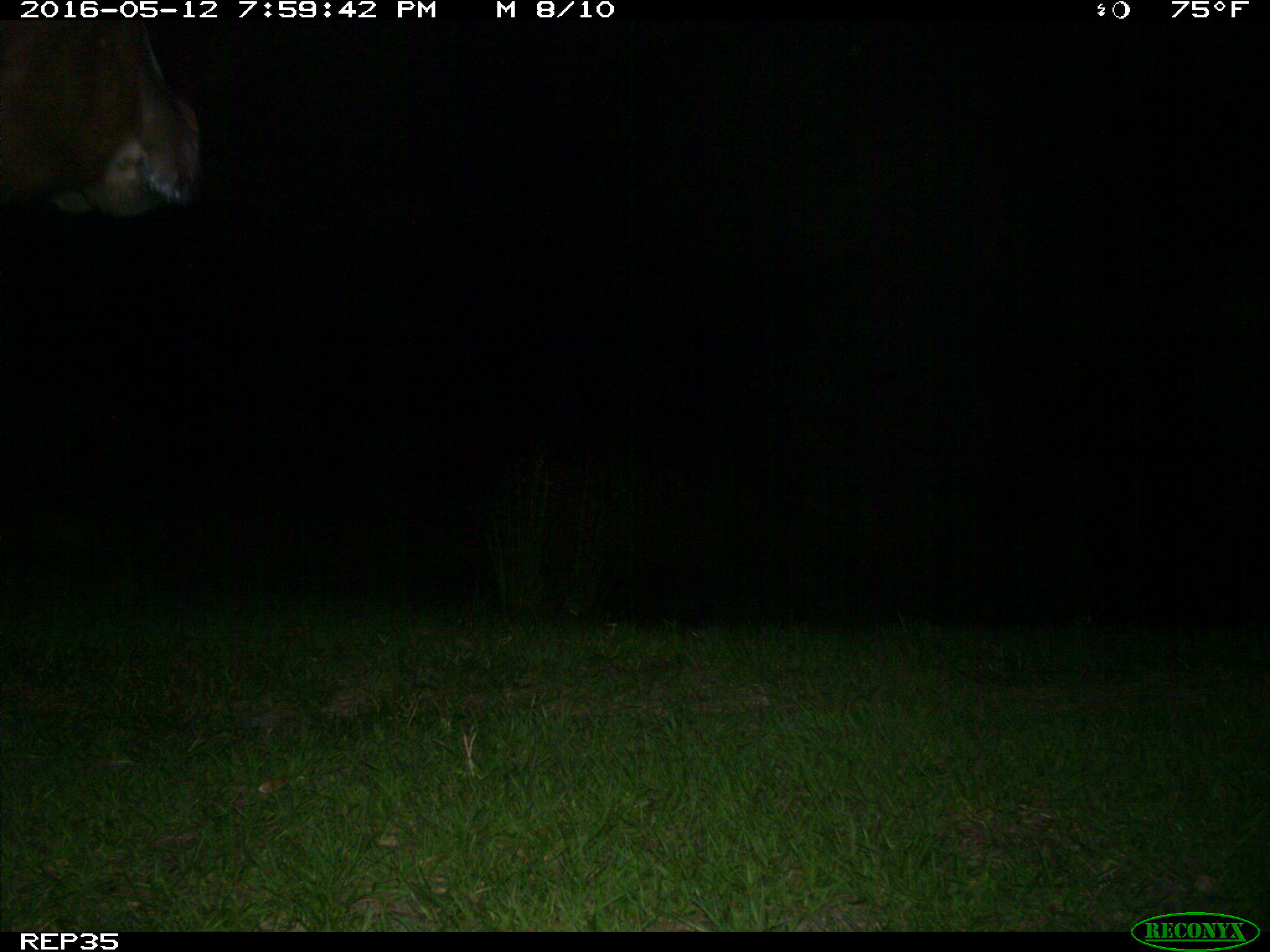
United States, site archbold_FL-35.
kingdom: Animalia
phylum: Chordata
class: Mammalia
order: Artiodactyla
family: Bovidae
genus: Bos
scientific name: Bos taurus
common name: domestic cow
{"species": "Bos taurus (domestic cow)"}